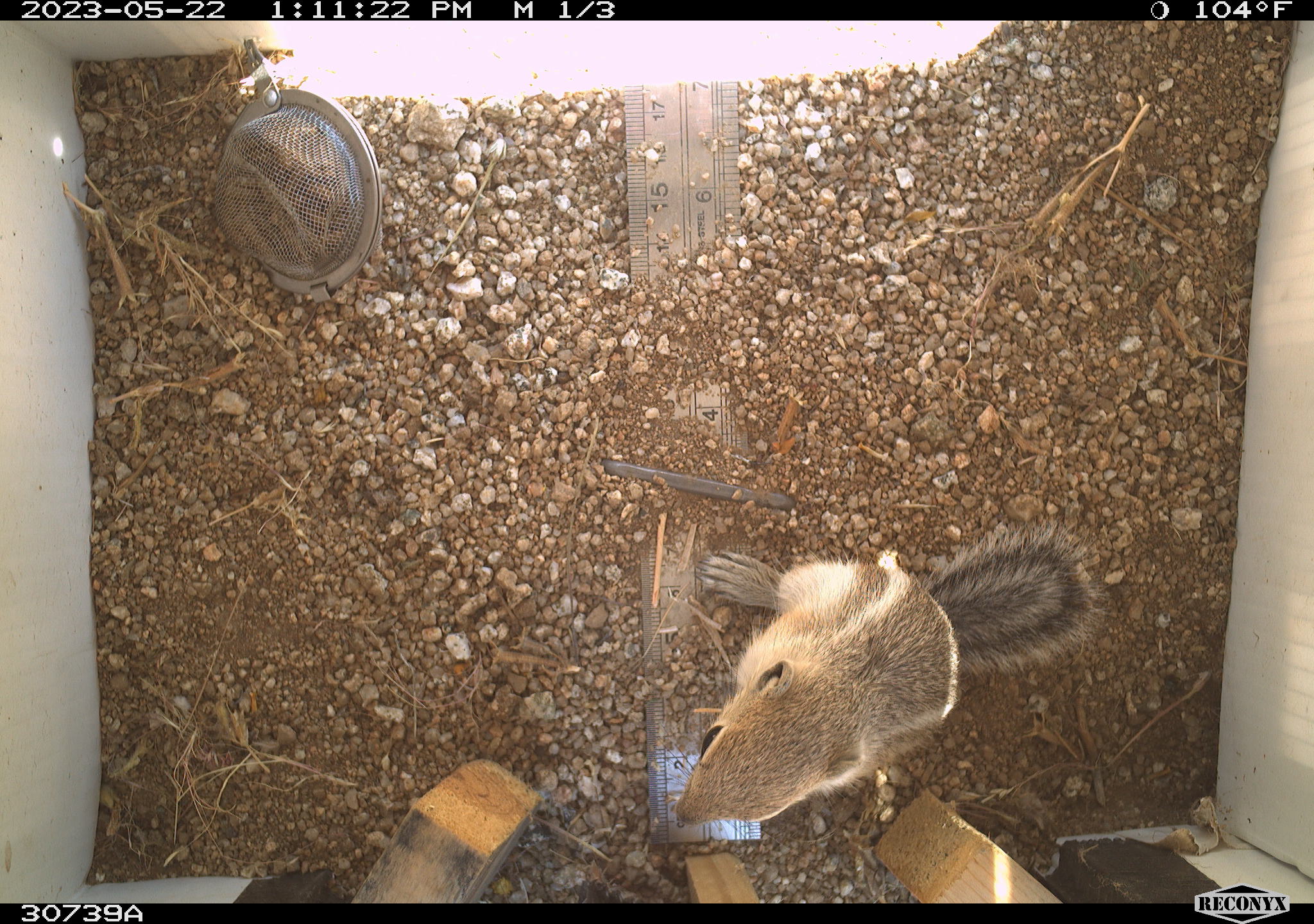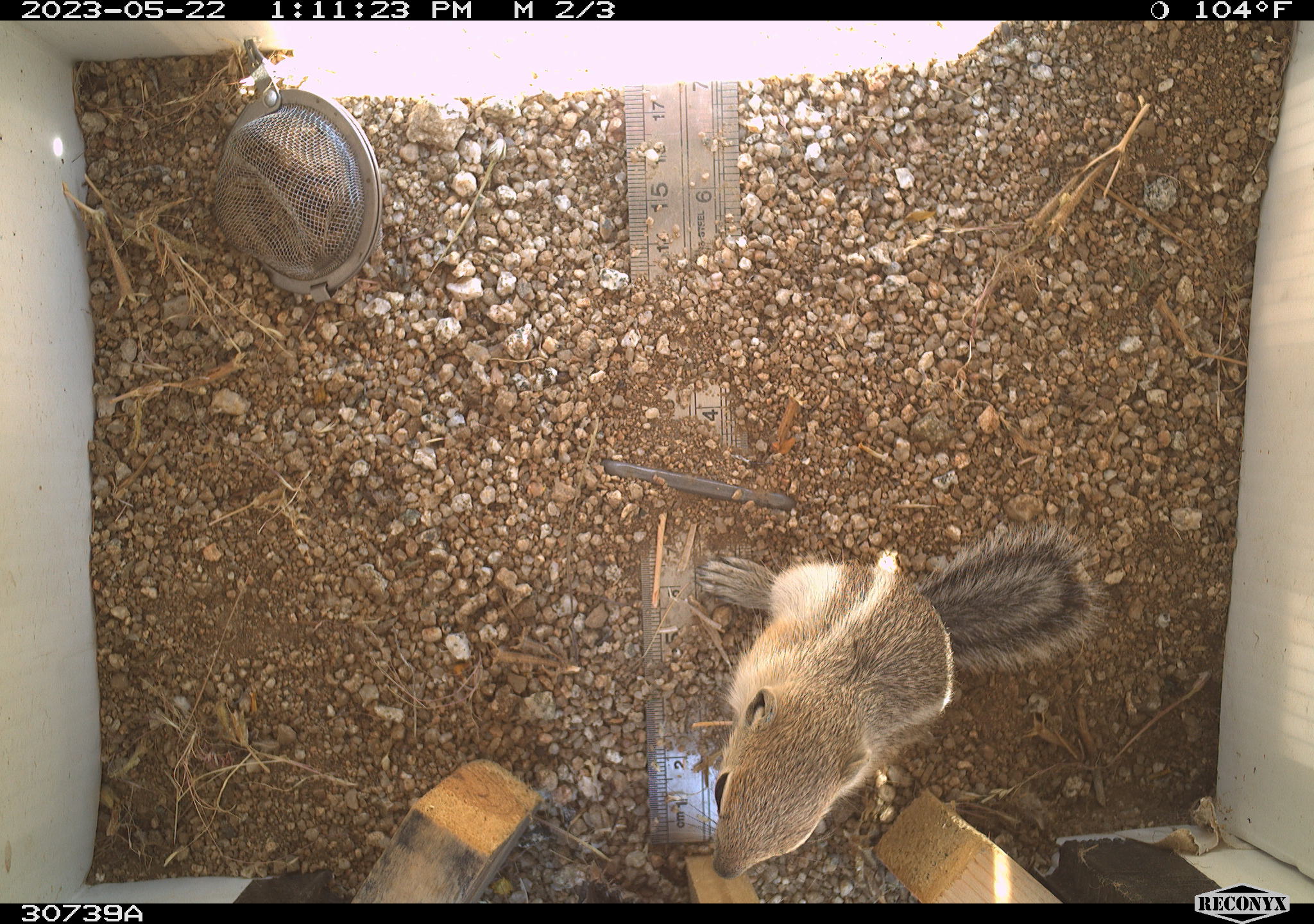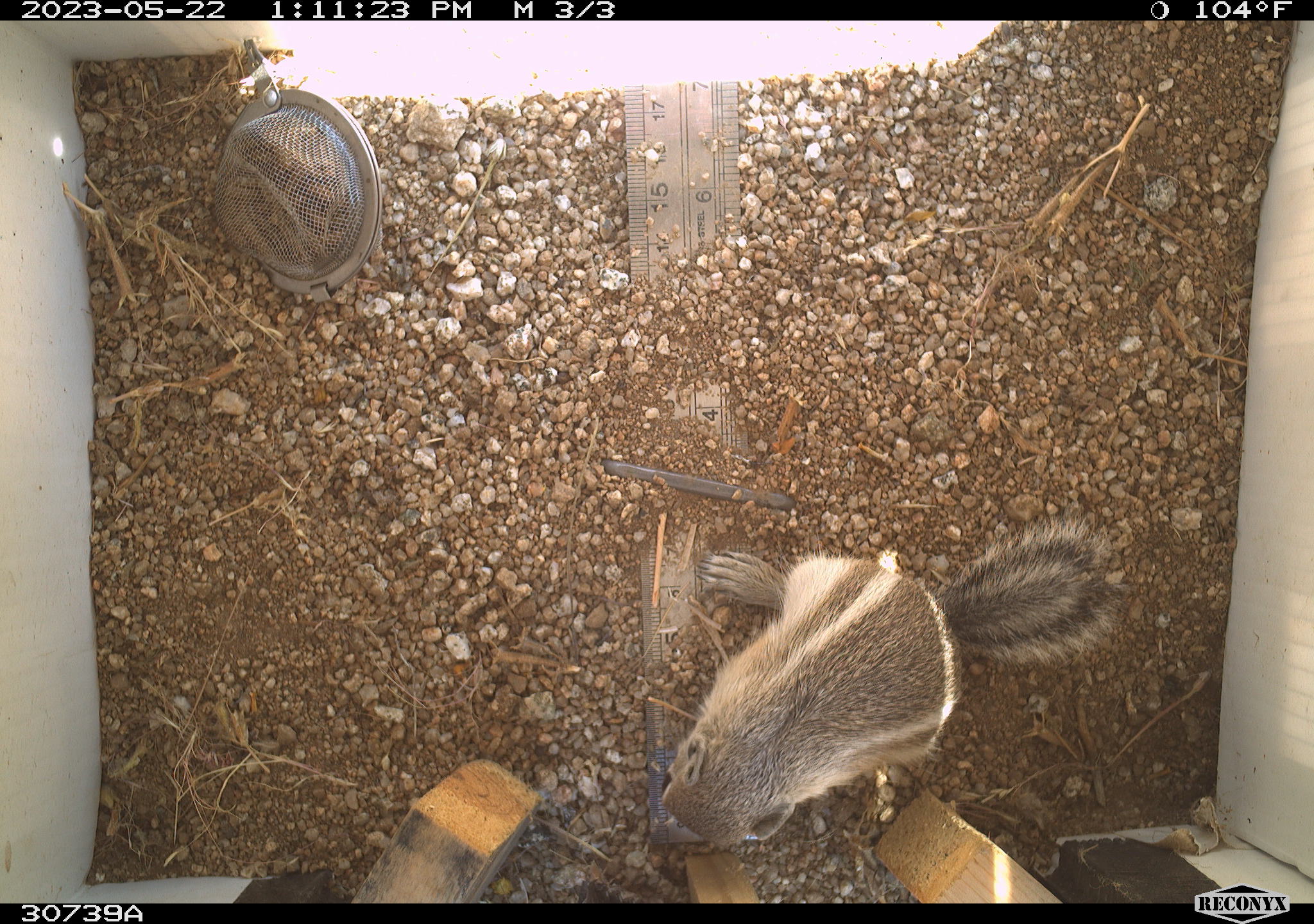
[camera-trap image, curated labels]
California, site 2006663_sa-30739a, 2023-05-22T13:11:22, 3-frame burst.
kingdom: Animalia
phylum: Chordata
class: Mammalia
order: Rodentia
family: Sciuridae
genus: Ammospermophilus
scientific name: Ammospermophilus leucurus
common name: white-tailed antelope squirrel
White-tailed antelope squirrel (Ammospermophilus leucurus).